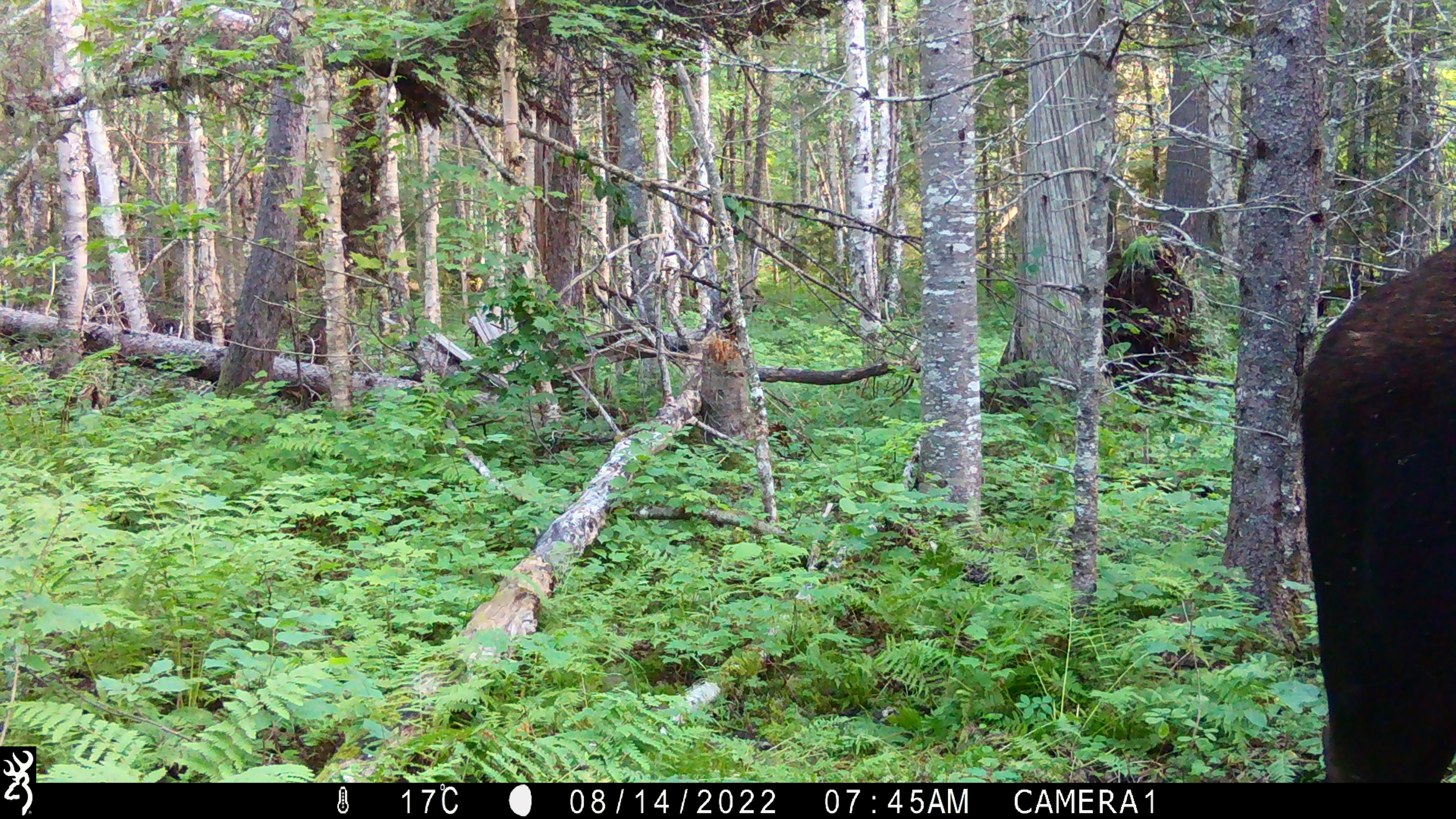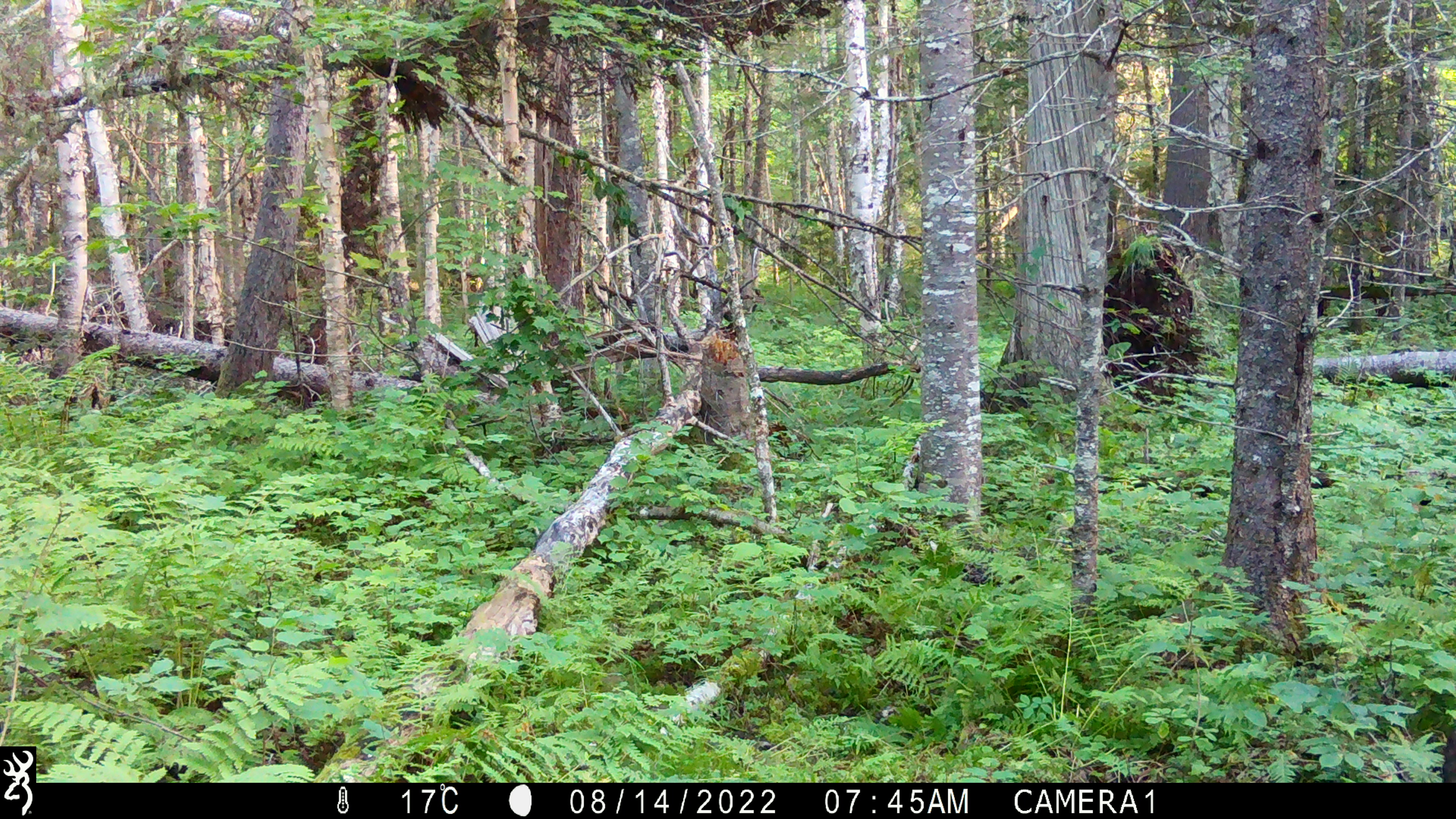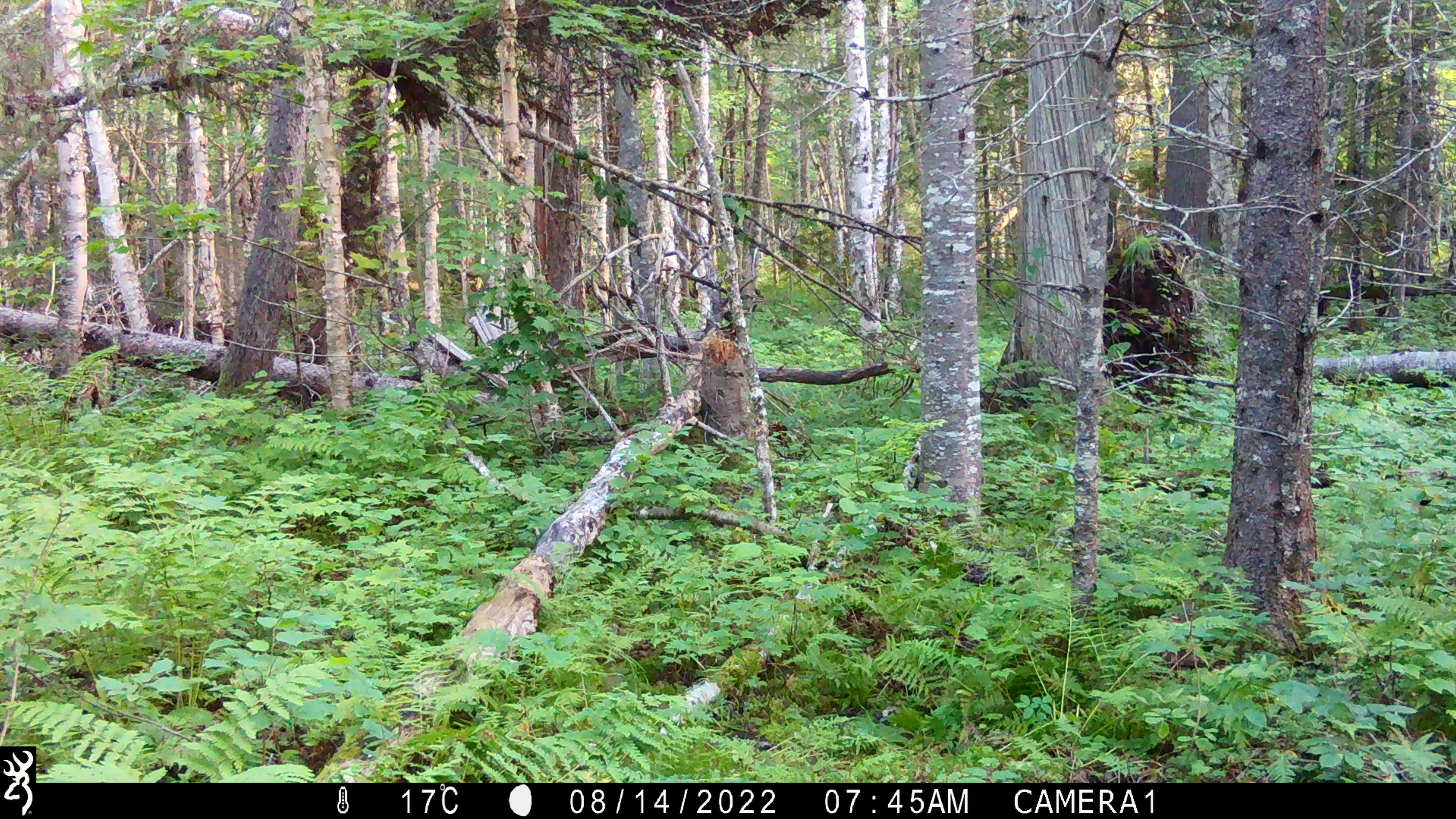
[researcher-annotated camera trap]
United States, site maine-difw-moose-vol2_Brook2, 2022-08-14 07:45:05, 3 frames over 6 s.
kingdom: Animalia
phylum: Chordata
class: Mammalia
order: Artiodactyla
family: Cervidae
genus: Alces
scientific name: Alces alces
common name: moose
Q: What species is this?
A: Moose (Alces alces).